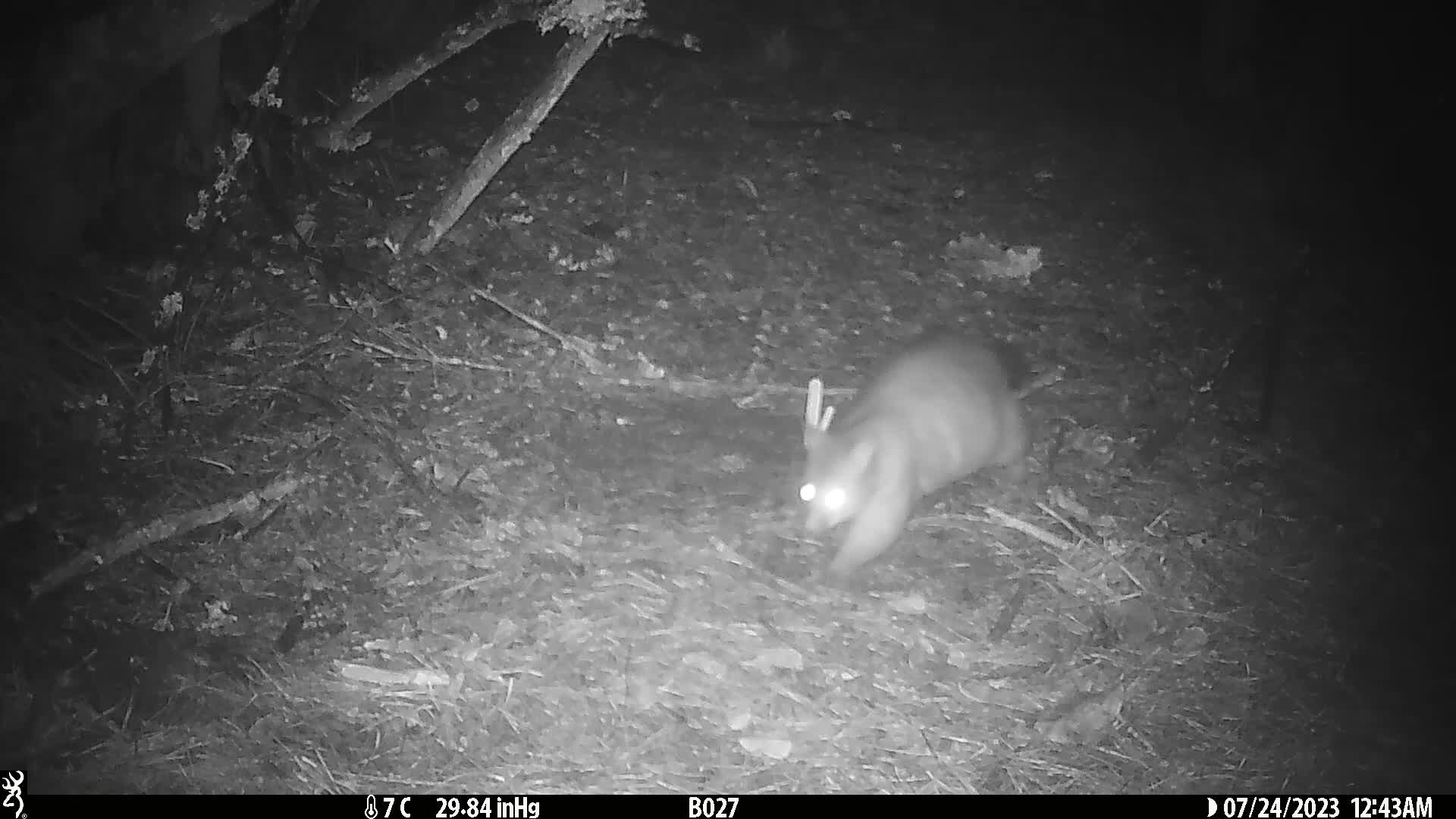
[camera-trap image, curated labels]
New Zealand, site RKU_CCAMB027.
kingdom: Animalia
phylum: Chordata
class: Mammalia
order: Diprotodontia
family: Phalangeridae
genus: Trichosurus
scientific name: Trichosurus vulpecula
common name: common brushtail possum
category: possum